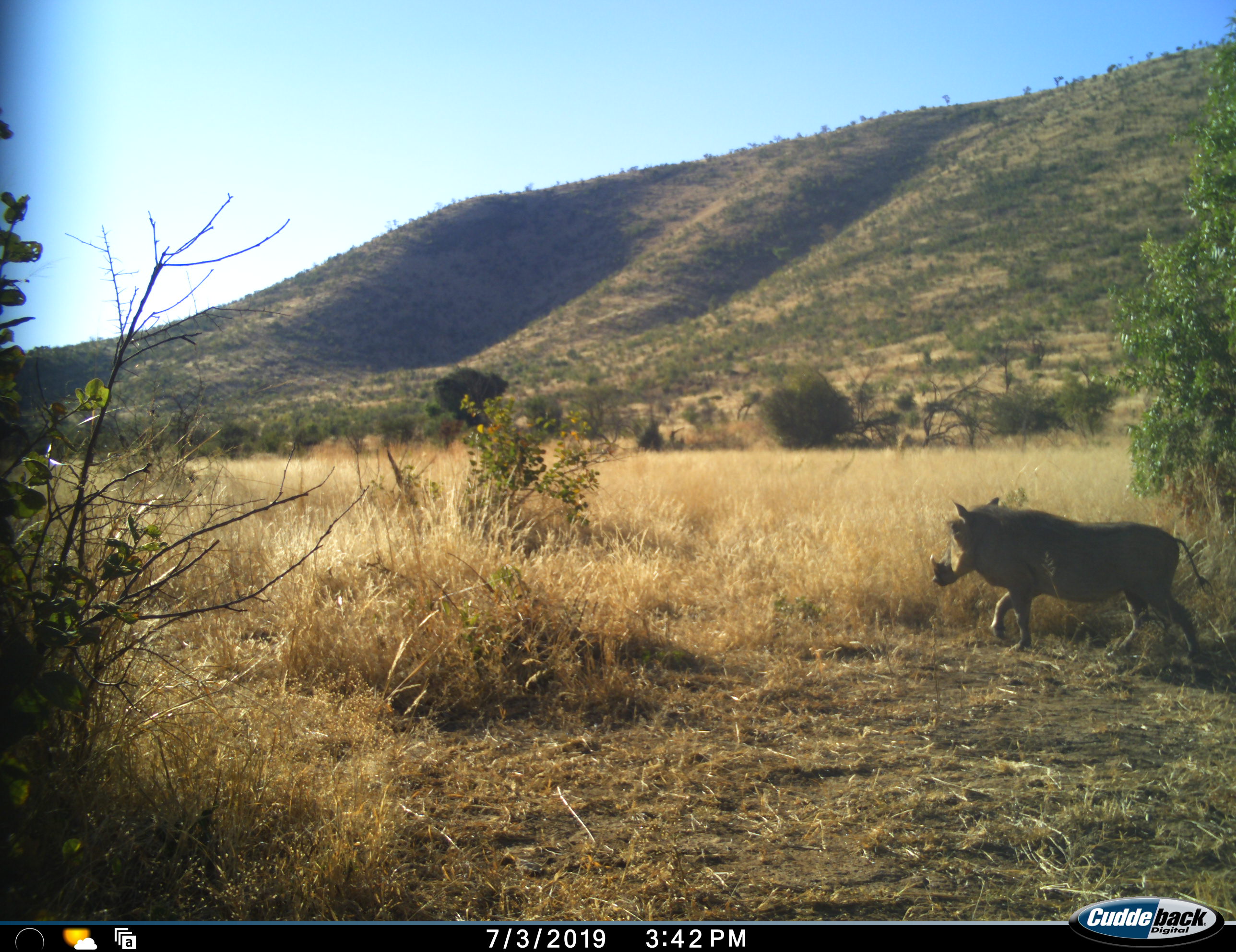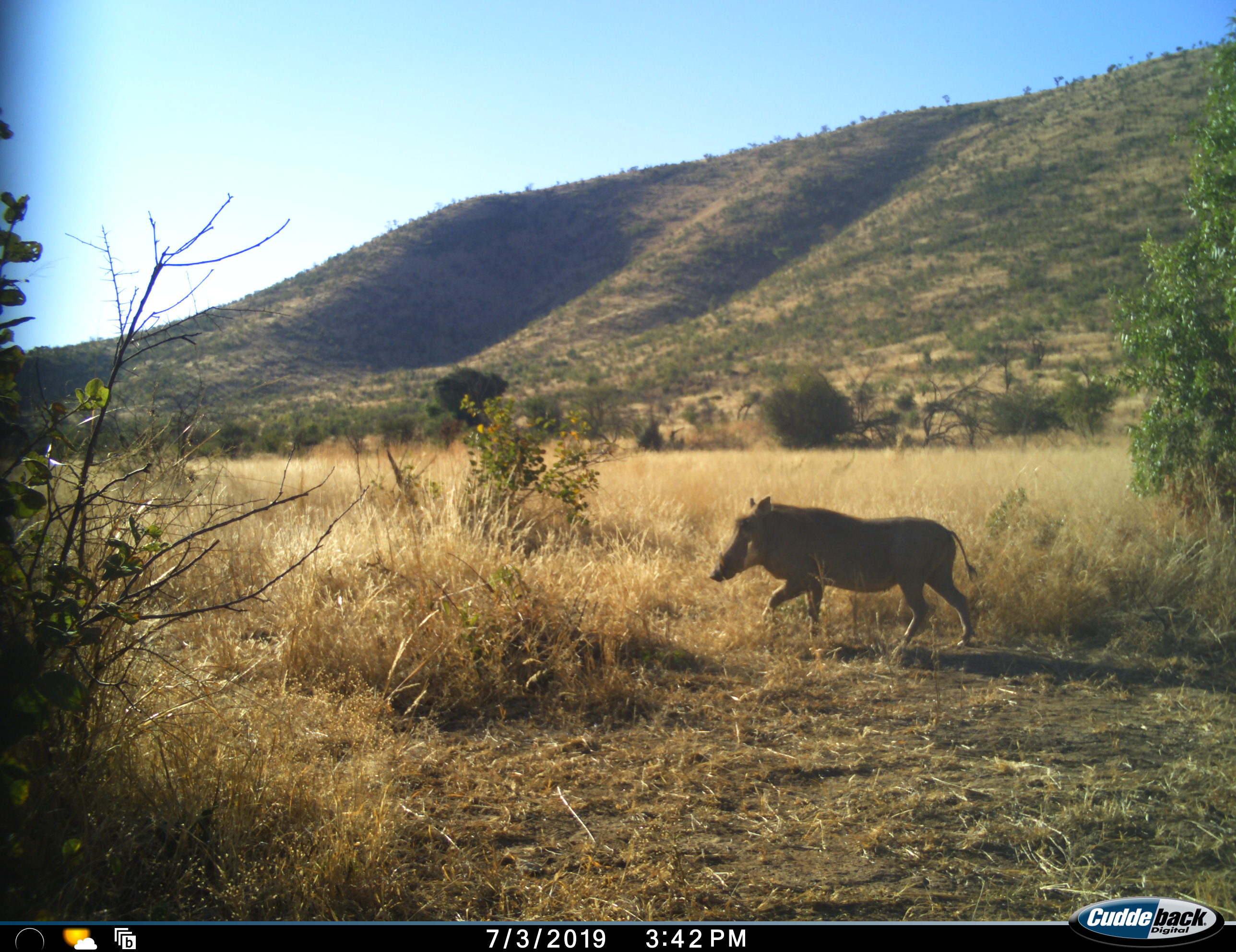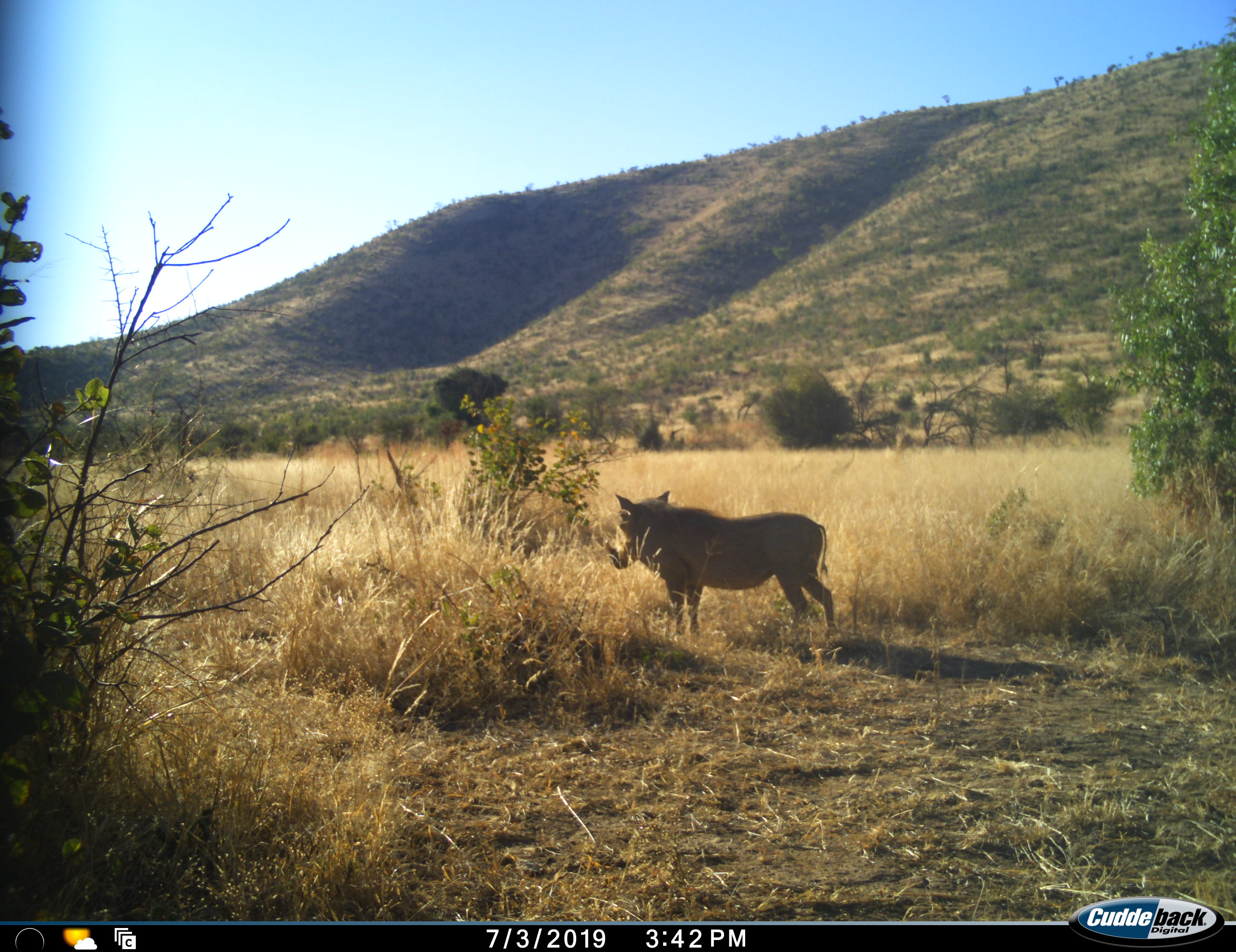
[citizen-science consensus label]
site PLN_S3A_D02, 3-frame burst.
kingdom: Animalia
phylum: Chordata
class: Mammalia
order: Artiodactyla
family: Suidae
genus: Phacochoerus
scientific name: Phacochoerus africanus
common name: warthog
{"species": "warthog (Phacochoerus africanus)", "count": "1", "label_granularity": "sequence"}